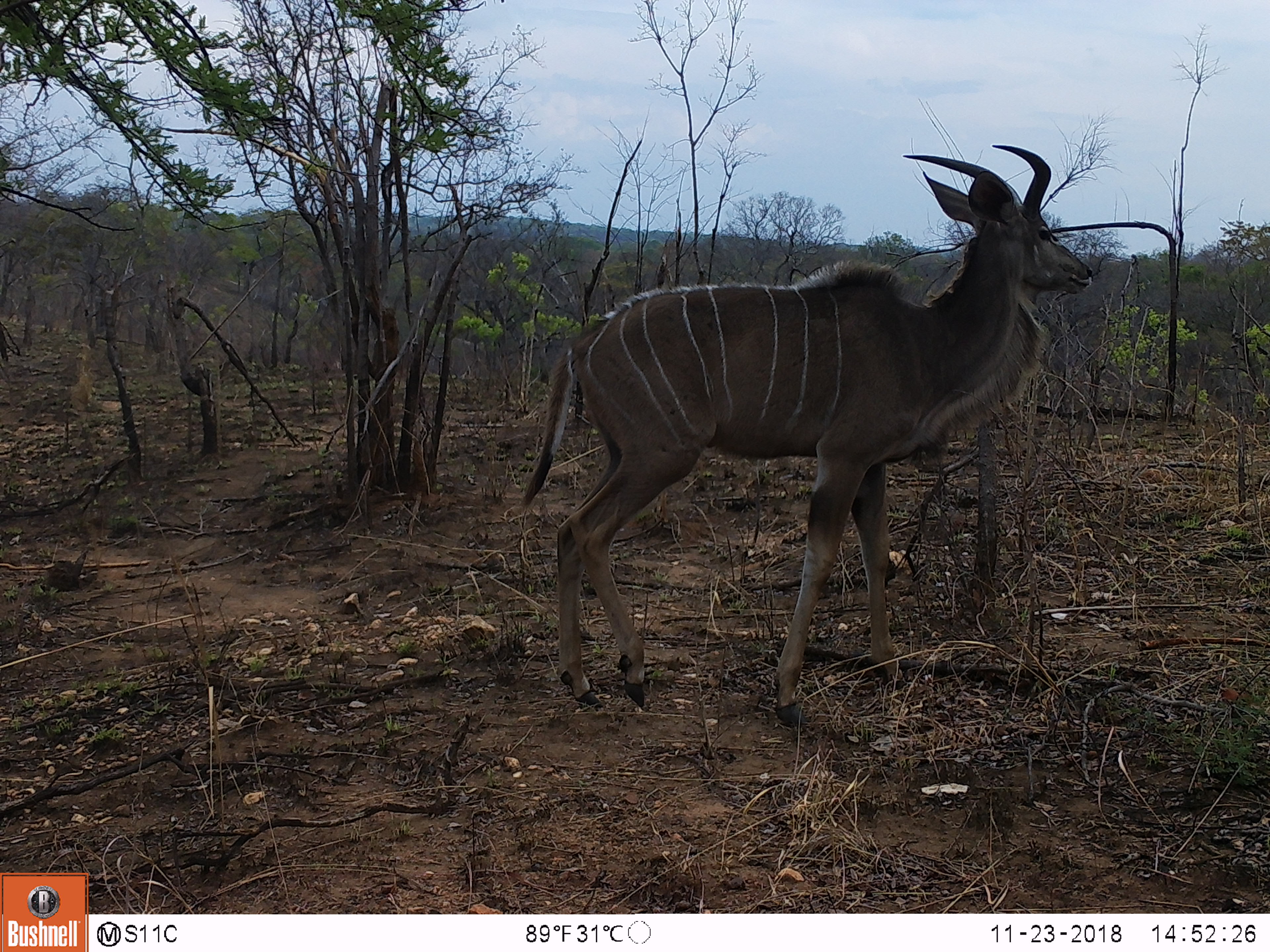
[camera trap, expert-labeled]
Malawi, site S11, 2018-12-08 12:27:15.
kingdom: Animalia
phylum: Chordata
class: Mammalia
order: Artiodactyla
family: Bovidae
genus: Tragelaphus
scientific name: Tragelaphus strepsiceros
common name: greater kudu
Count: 1.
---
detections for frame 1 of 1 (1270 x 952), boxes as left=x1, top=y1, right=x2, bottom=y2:
greater kudu: left=507, top=130, right=1101, bottom=729